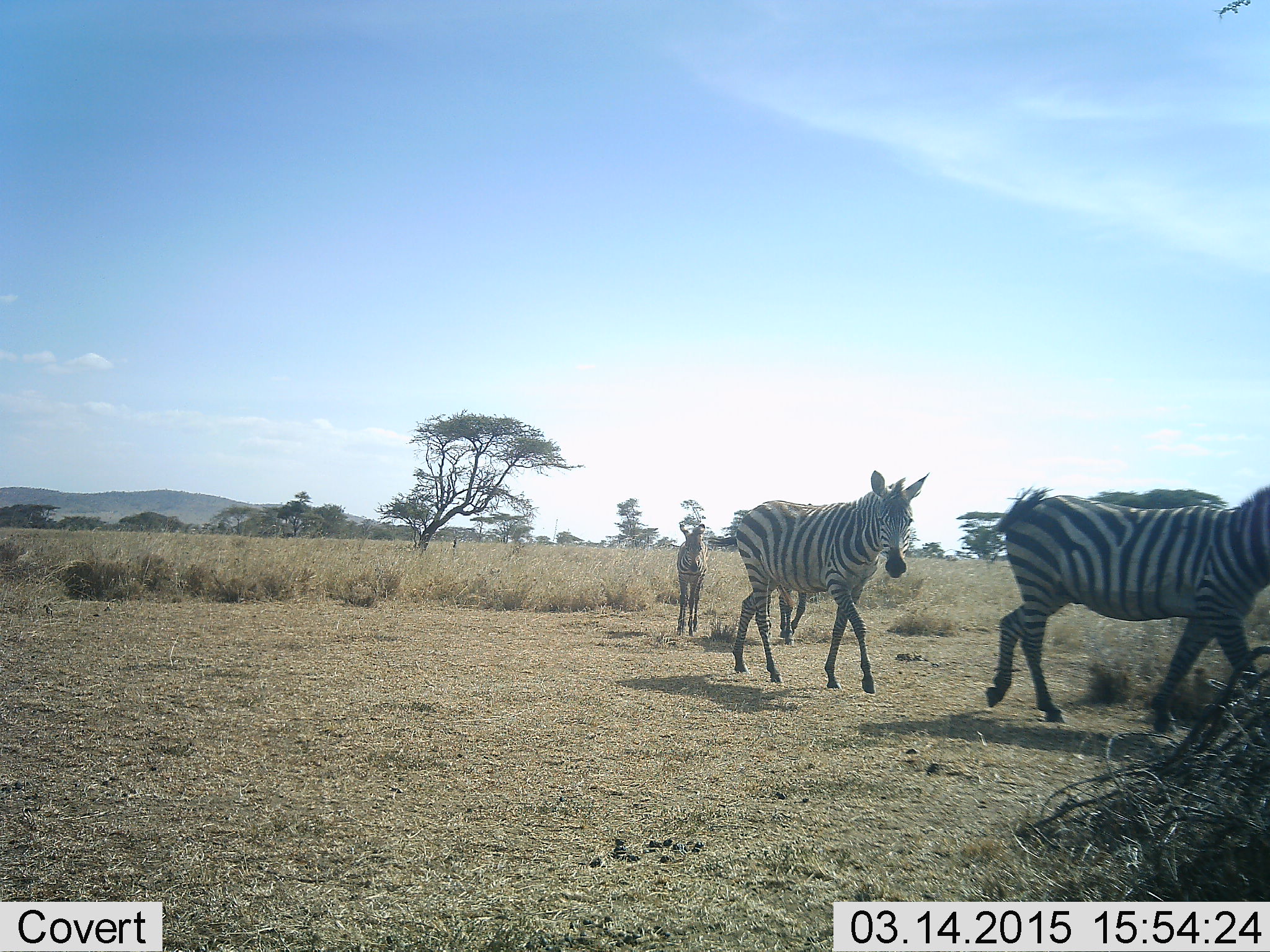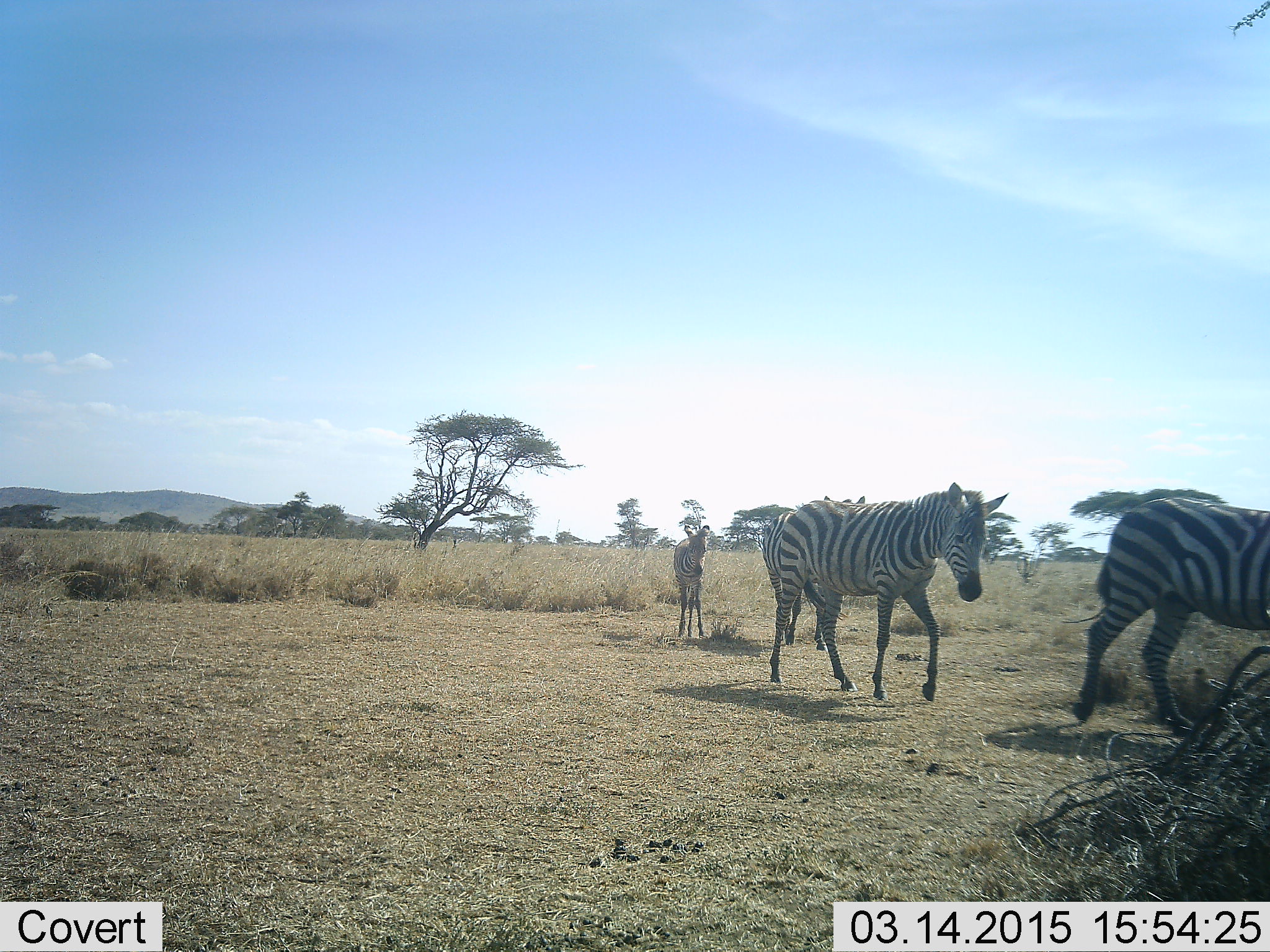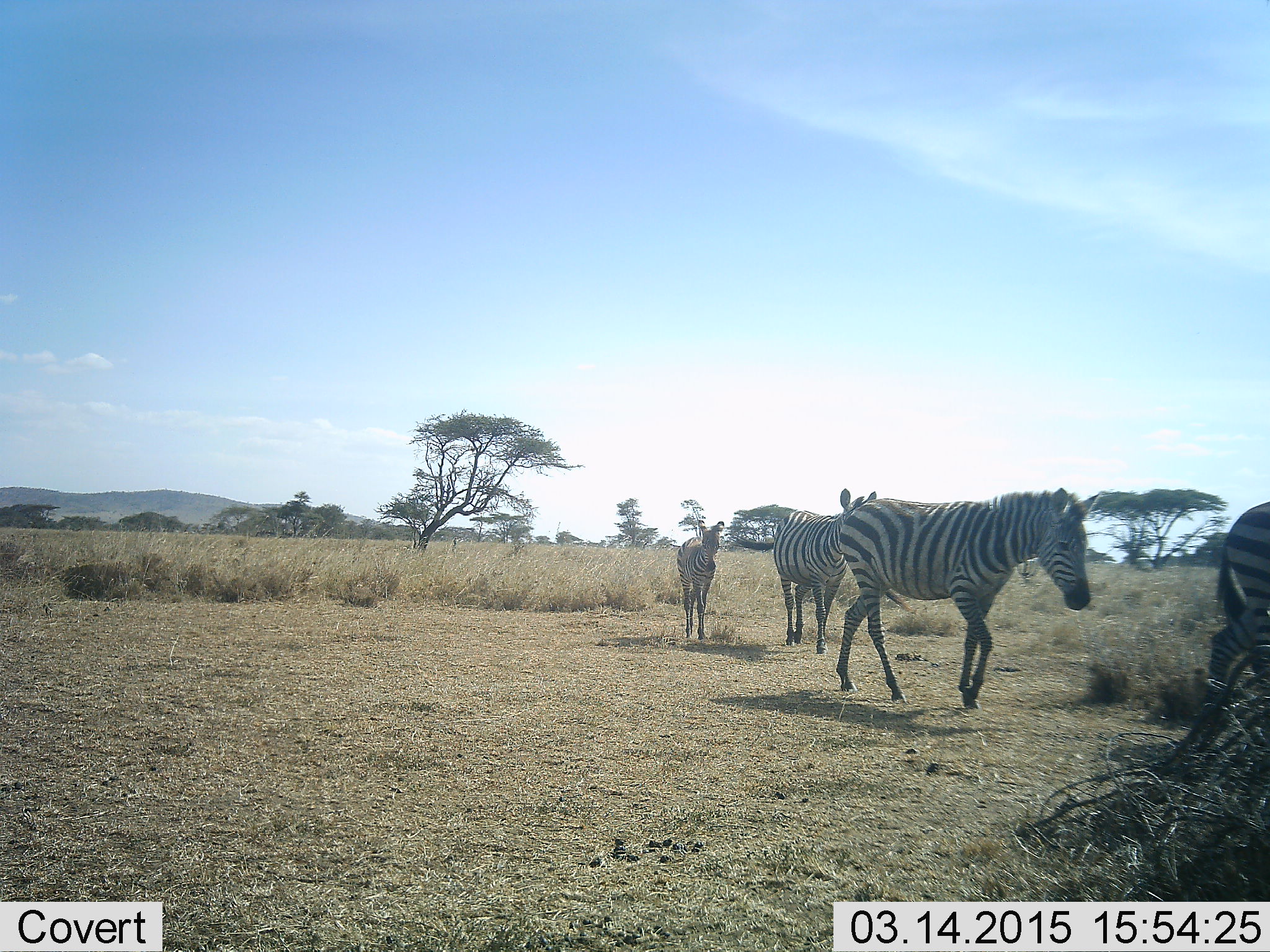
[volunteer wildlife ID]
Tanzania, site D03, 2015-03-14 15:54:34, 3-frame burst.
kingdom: Animalia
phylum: Chordata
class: Mammalia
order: Perissodactyla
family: Equidae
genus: Equus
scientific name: Equus quagga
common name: plains zebra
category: zebra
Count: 4.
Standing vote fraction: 20%.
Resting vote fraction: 0%.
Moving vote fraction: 90%.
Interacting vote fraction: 0%.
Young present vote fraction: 60%.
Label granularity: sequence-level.